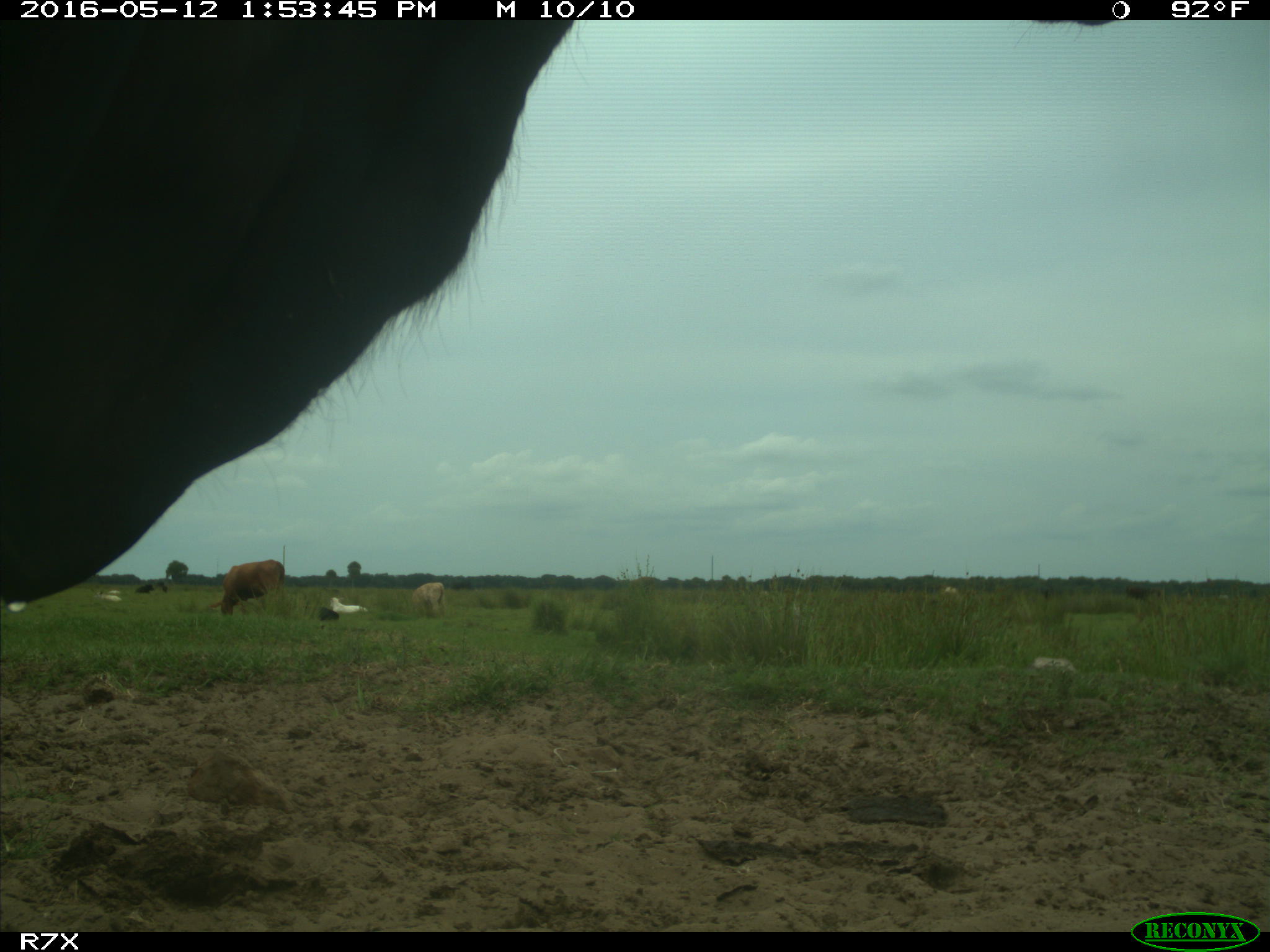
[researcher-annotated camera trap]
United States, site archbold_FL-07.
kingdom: Animalia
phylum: Chordata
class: Mammalia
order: Artiodactyla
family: Bovidae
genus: Bos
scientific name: Bos taurus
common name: domestic cow